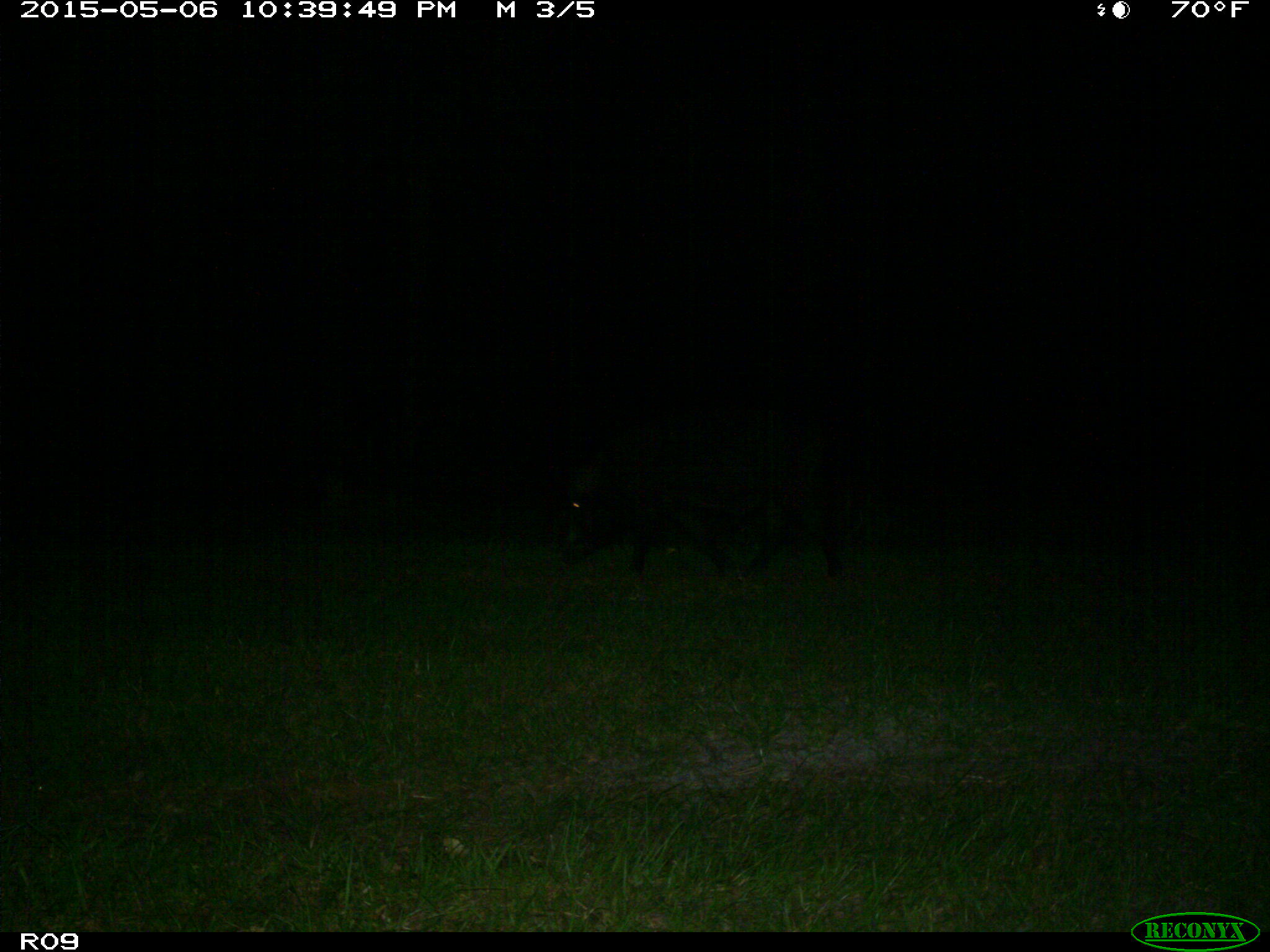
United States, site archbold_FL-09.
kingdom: Animalia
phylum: Chordata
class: Mammalia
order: Artiodactyla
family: Suidae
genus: Sus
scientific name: Sus scrofa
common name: wild boar